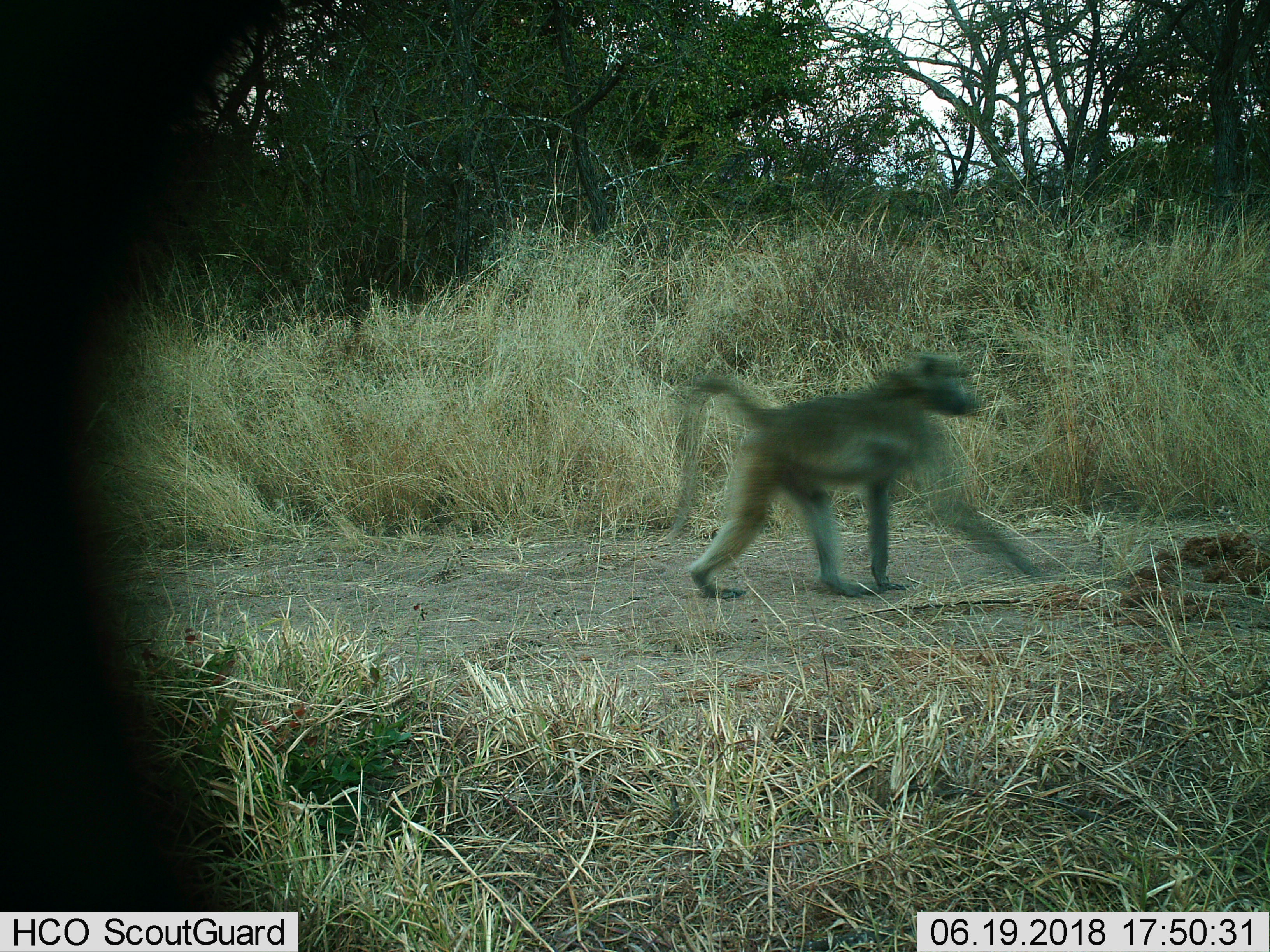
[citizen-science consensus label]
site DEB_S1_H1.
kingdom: Animalia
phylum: Chordata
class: Mammalia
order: Primates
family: Cercopithecidae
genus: Papio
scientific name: Papio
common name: baboon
Baboon (Papio), count 1. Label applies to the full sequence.